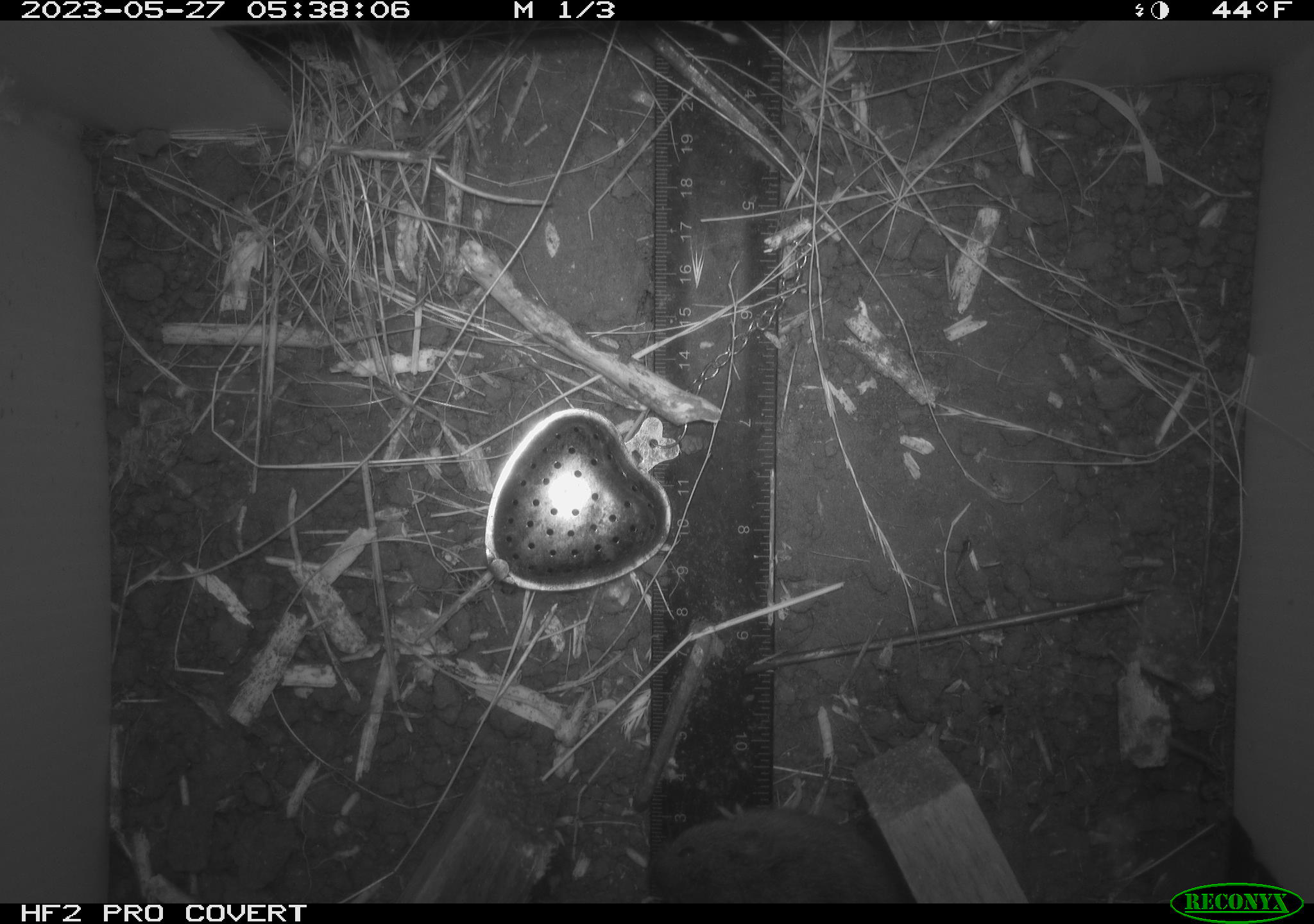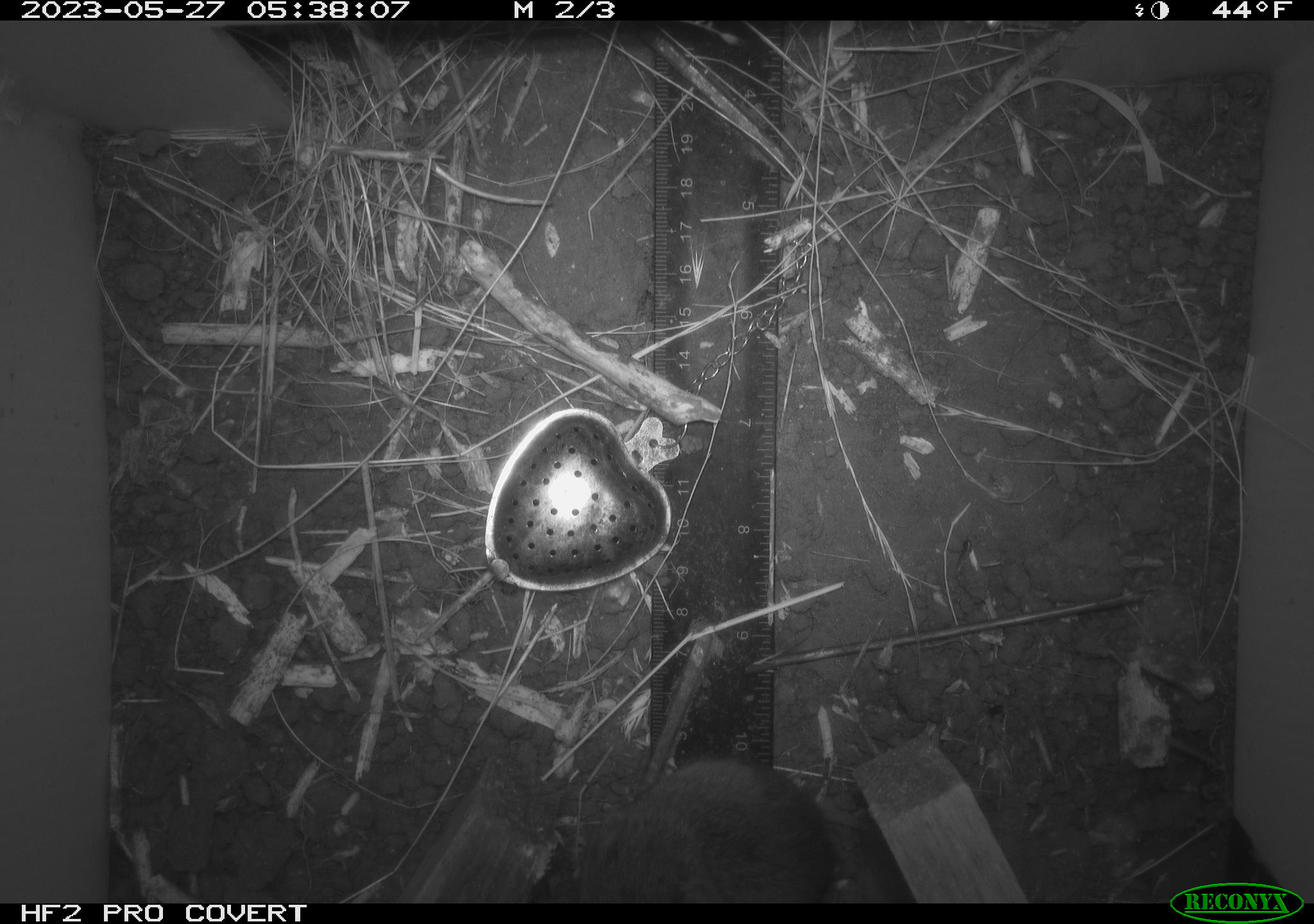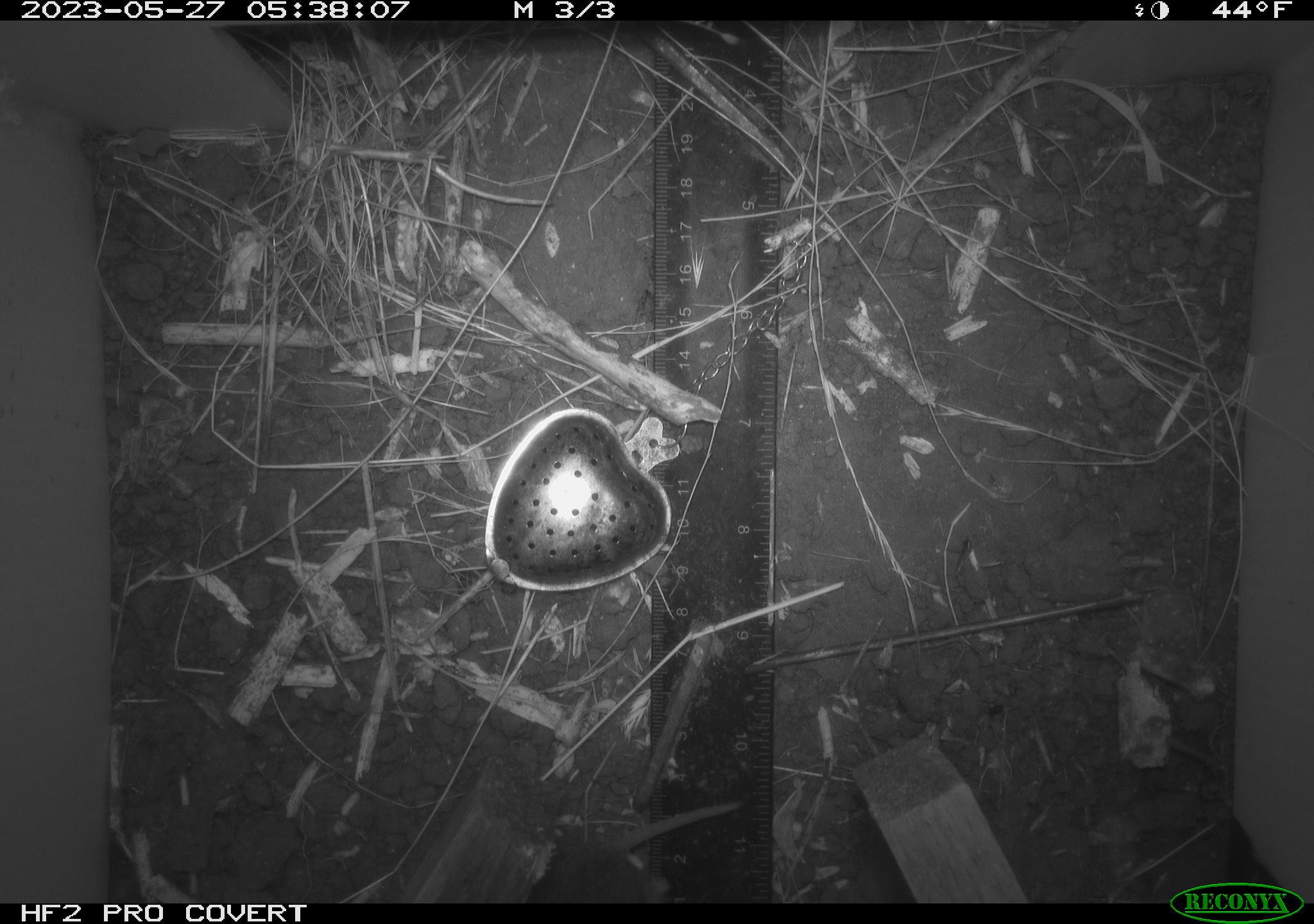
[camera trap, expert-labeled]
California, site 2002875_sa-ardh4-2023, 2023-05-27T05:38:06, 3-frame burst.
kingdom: Animalia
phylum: Chordata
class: Mammalia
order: Rodentia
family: Cricetidae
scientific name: Arvicolinae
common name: voles, lemmings, and muskrats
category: arvicolinae subfamily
Arvicolinae subfamily (voles, lemmings, and muskrats) (Arvicolinae).